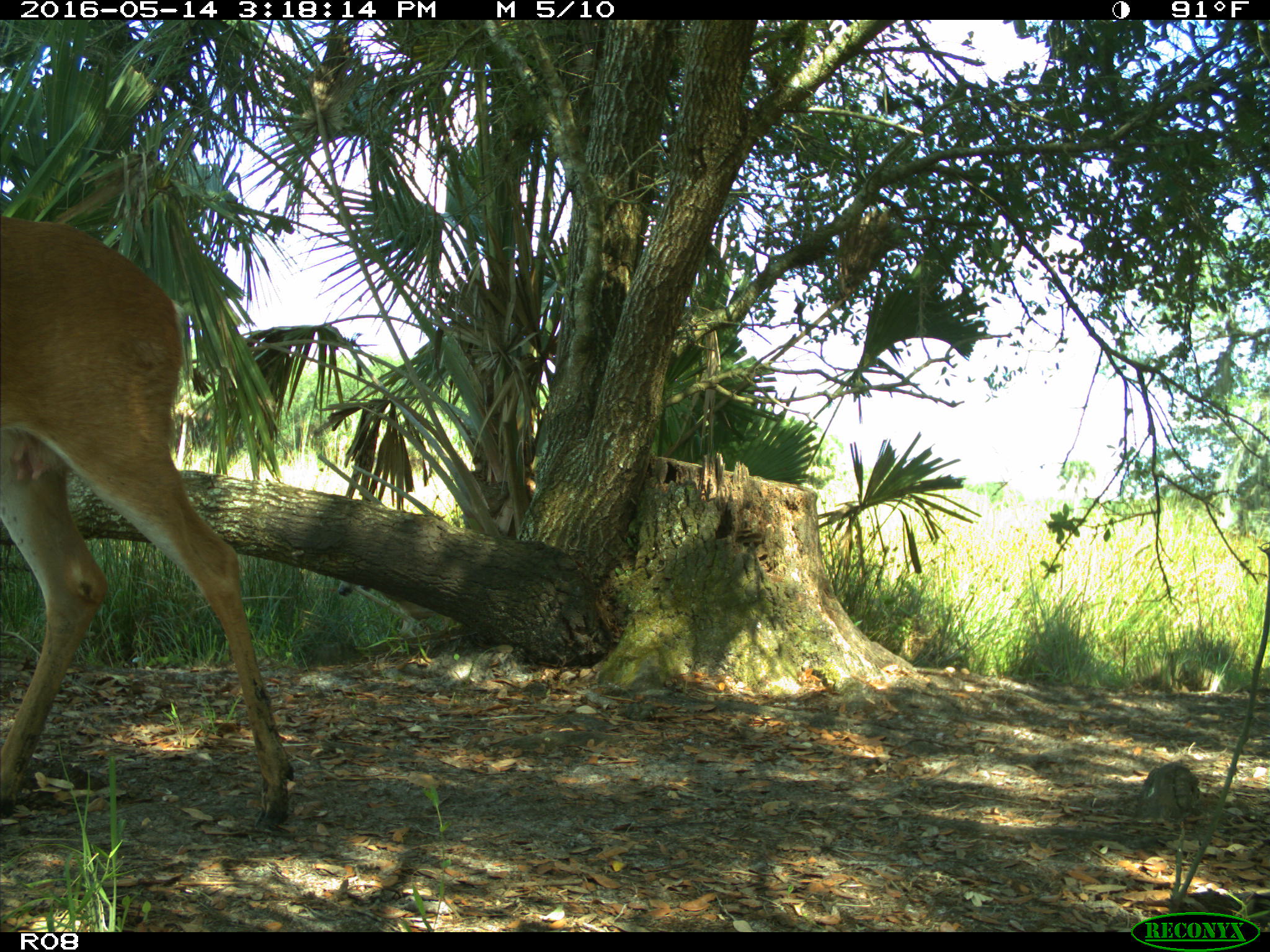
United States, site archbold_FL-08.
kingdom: Animalia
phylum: Chordata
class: Mammalia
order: Artiodactyla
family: Cervidae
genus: Odocoileus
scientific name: Odocoileus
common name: deer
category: unidentified deer